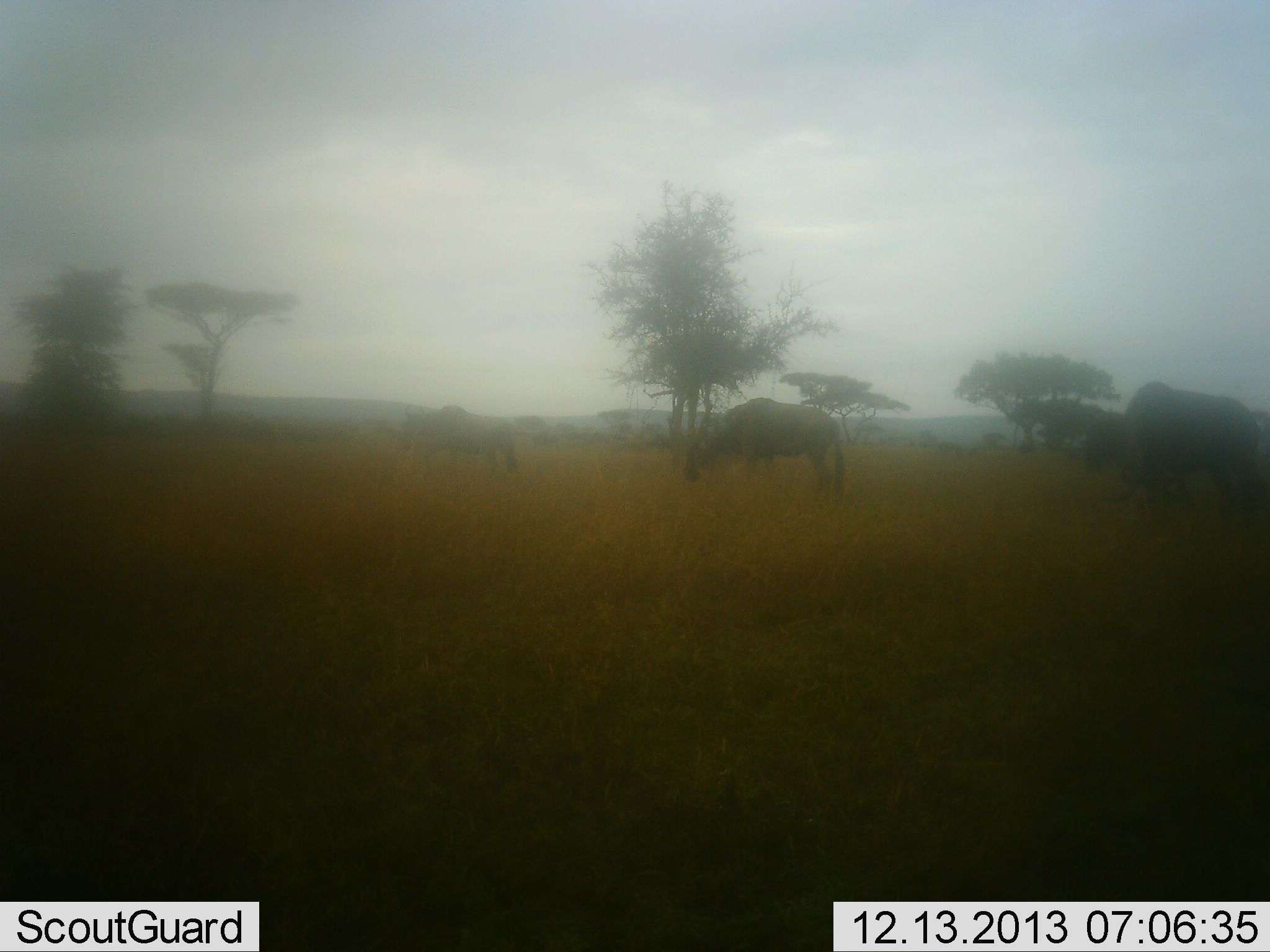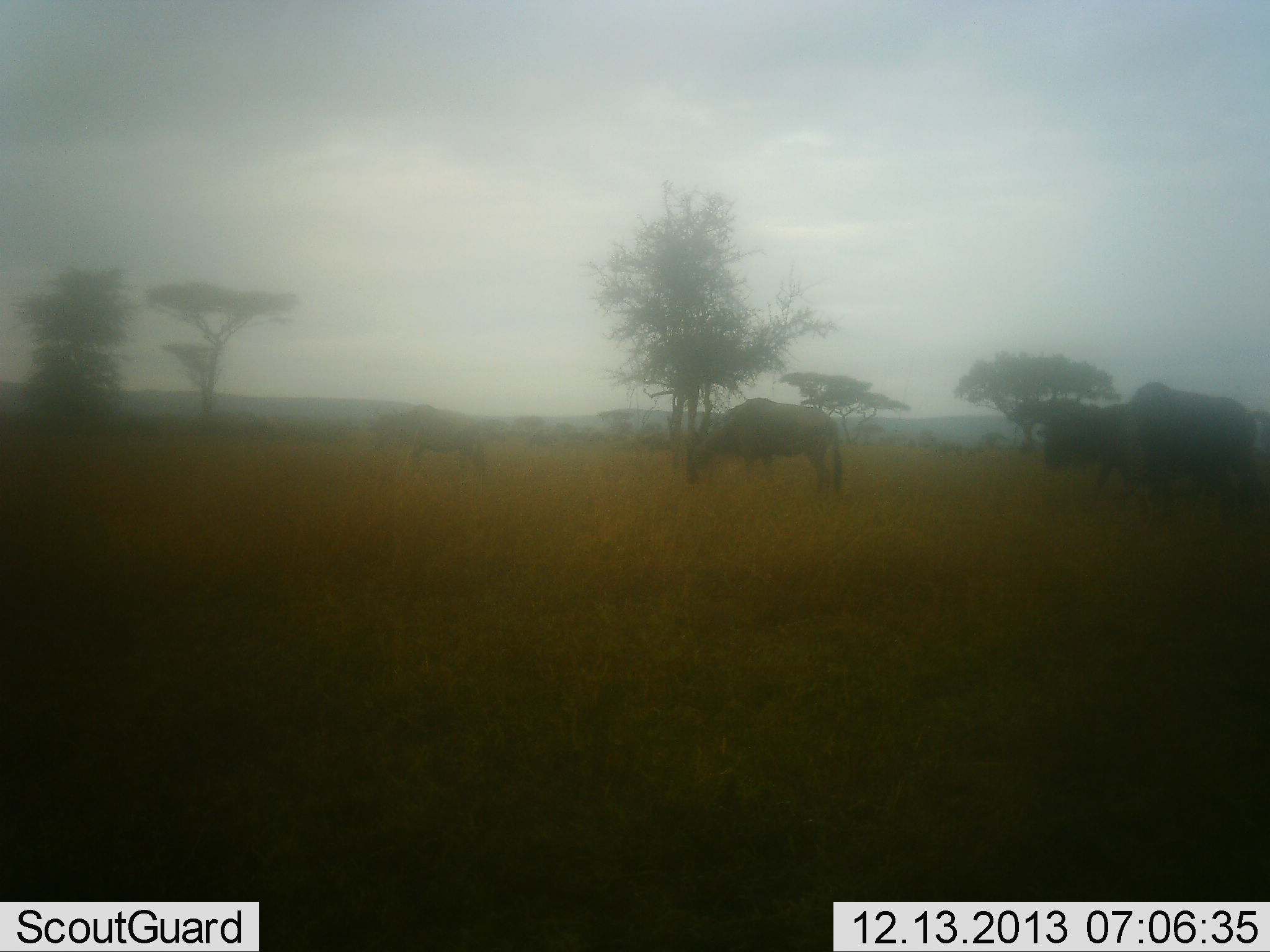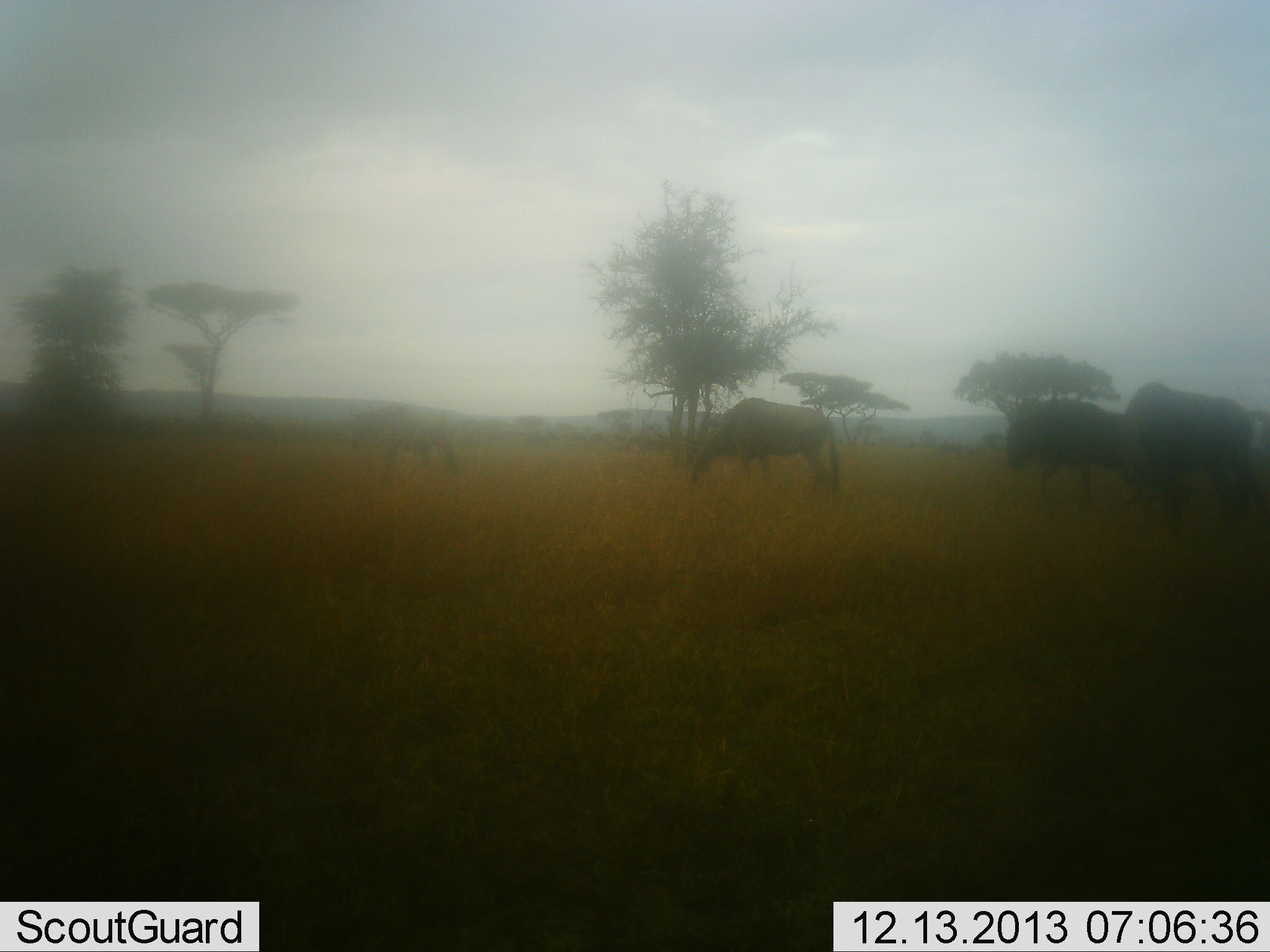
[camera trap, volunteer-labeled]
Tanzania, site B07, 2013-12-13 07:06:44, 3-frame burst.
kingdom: Animalia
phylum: Chordata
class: Mammalia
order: Artiodactyla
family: Bovidae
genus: Connochaetes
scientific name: Connochaetes taurinus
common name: blue wildebeest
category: wildebeest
Wildebeest (blue wildebeest) (Connochaetes taurinus), count 4. Behavior (volunteer vote fractions): standing 30%, resting 0%, moving 60%, interacting 0%. Young present (vote fraction): 0%. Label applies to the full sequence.